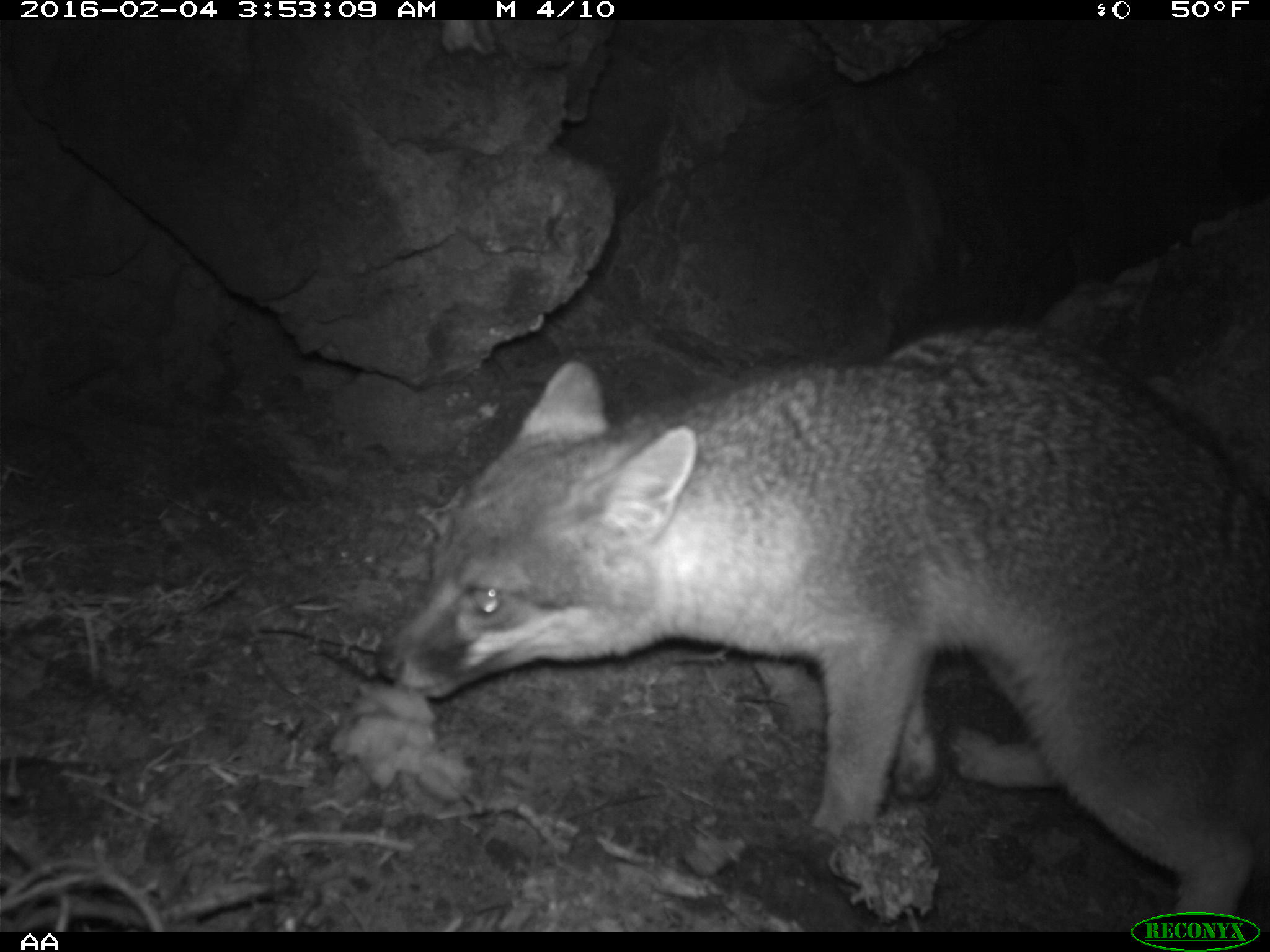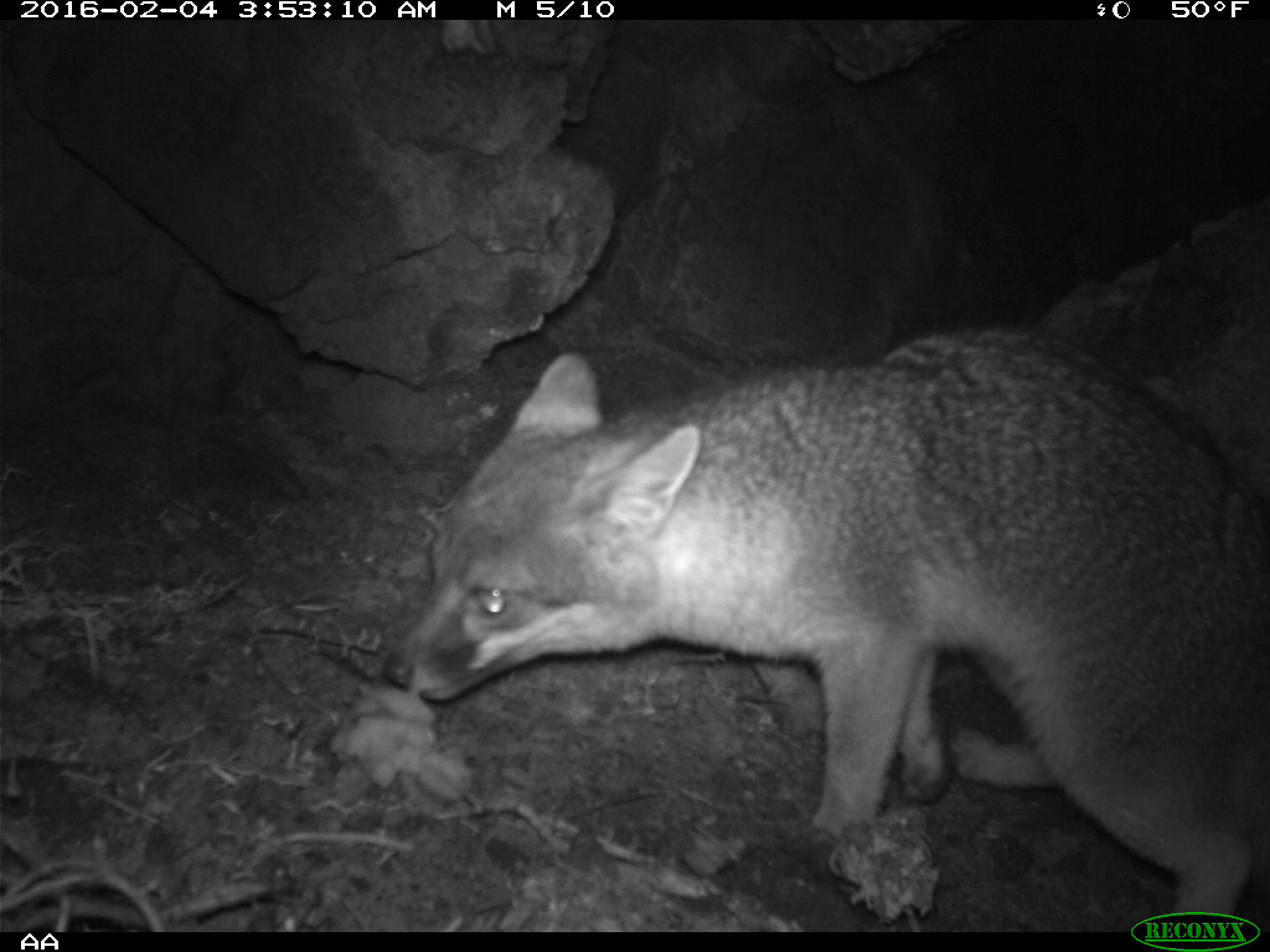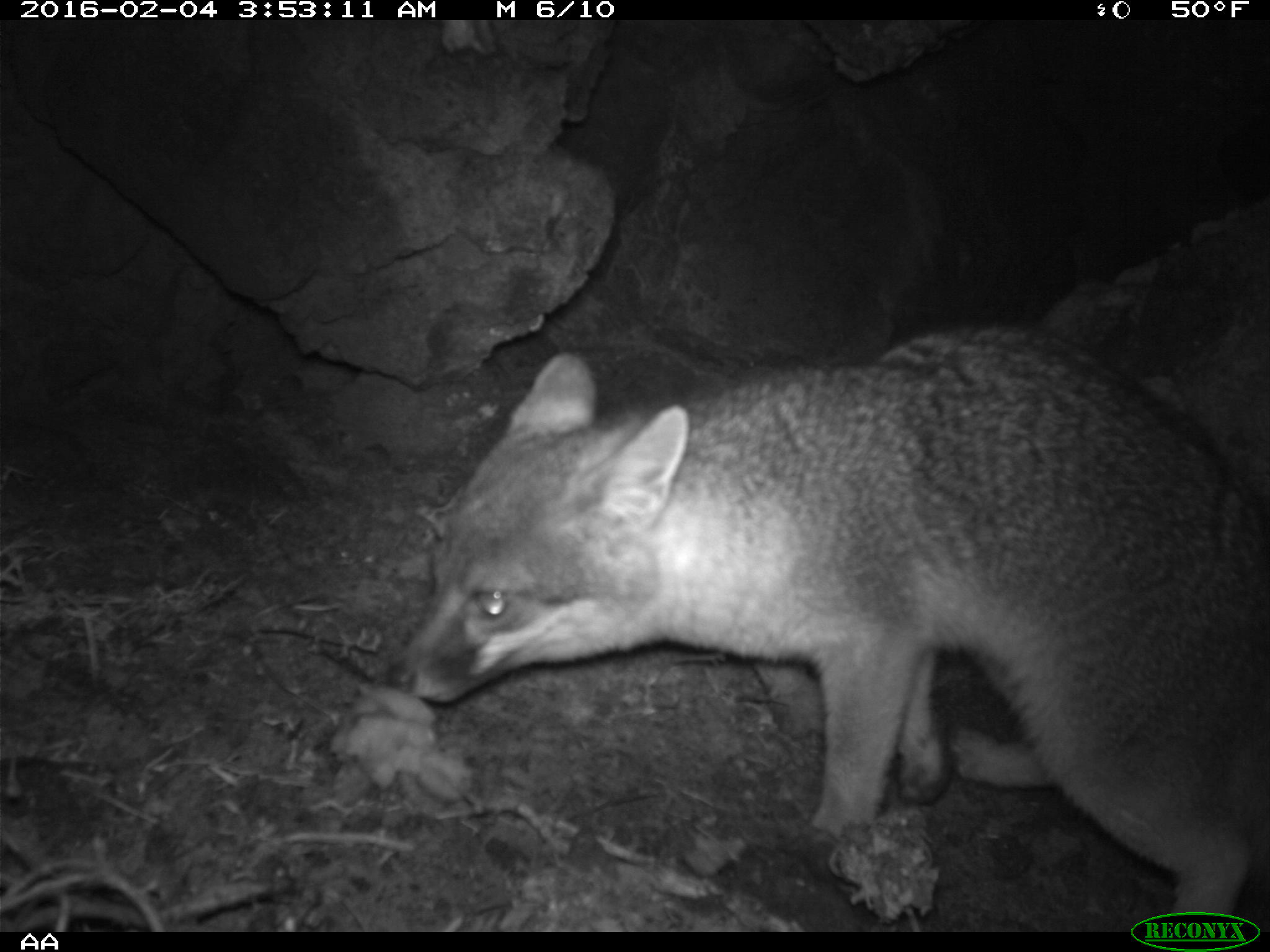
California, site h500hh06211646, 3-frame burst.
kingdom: Animalia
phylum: Chordata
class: Mammalia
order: Carnivora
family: Canidae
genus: Urocyon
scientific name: Urocyon littoralis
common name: island fox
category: fox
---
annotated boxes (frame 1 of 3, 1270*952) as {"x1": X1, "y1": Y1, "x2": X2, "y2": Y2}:
fox: {"x1": 373, "y1": 319, "x2": 1269, "y2": 929}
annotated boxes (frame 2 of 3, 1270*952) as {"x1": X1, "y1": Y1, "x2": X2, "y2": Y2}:
fox: {"x1": 380, "y1": 323, "x2": 1269, "y2": 932}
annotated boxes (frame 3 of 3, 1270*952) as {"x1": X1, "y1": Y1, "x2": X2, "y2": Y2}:
fox: {"x1": 384, "y1": 325, "x2": 1269, "y2": 932}